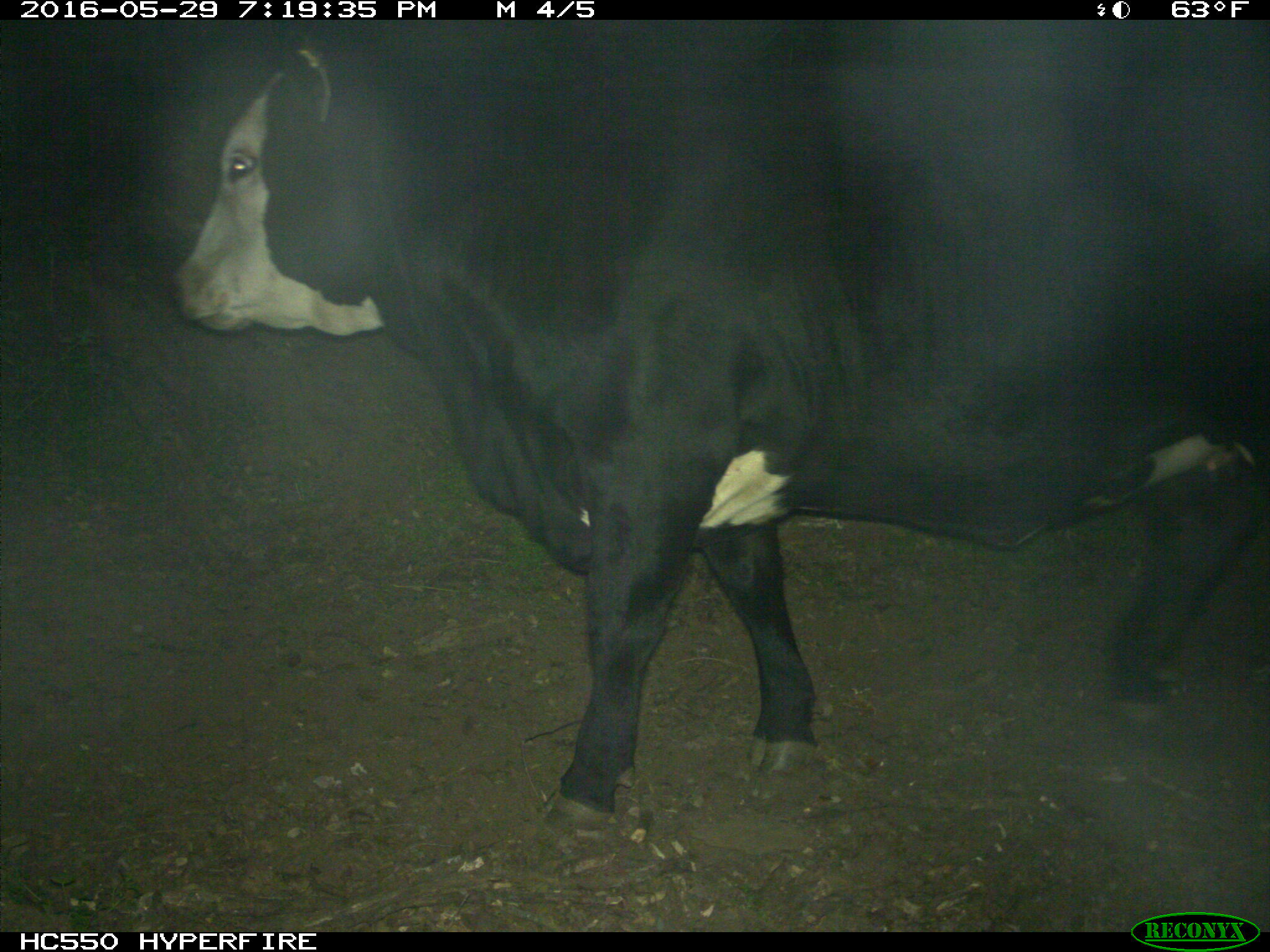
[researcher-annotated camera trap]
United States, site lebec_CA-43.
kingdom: Animalia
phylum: Chordata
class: Mammalia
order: Artiodactyla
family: Bovidae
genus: Bos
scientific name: Bos taurus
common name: domestic cow